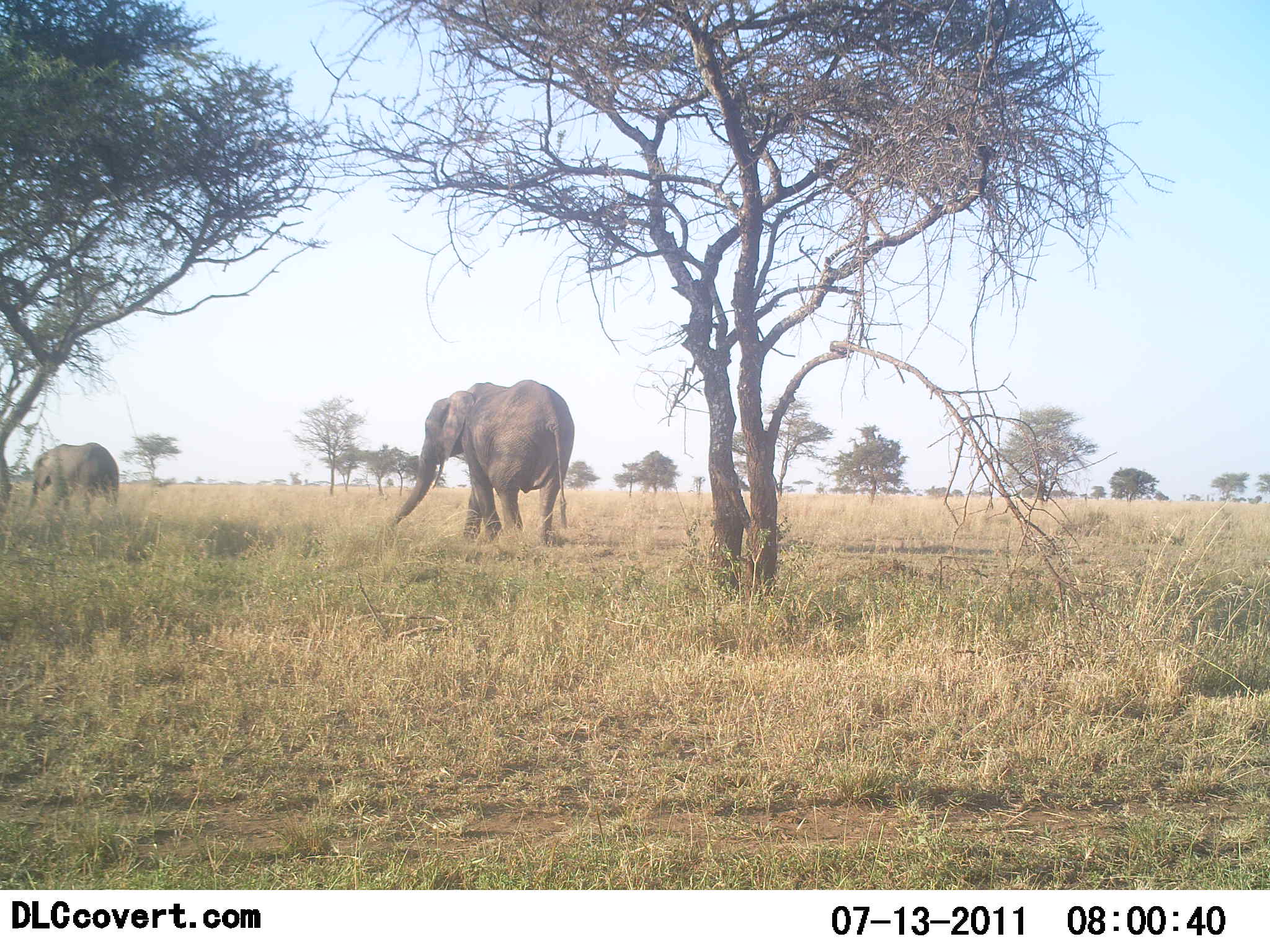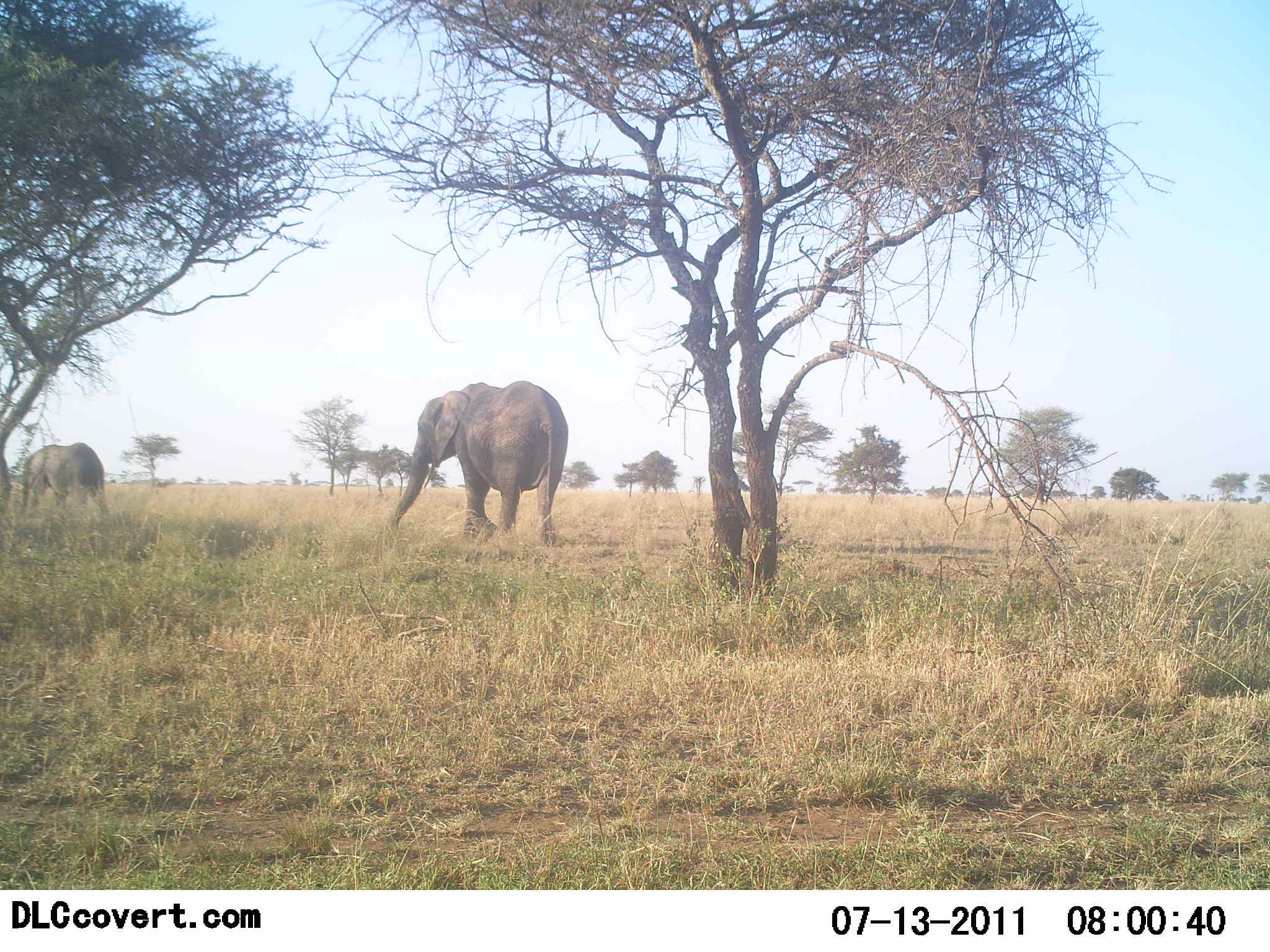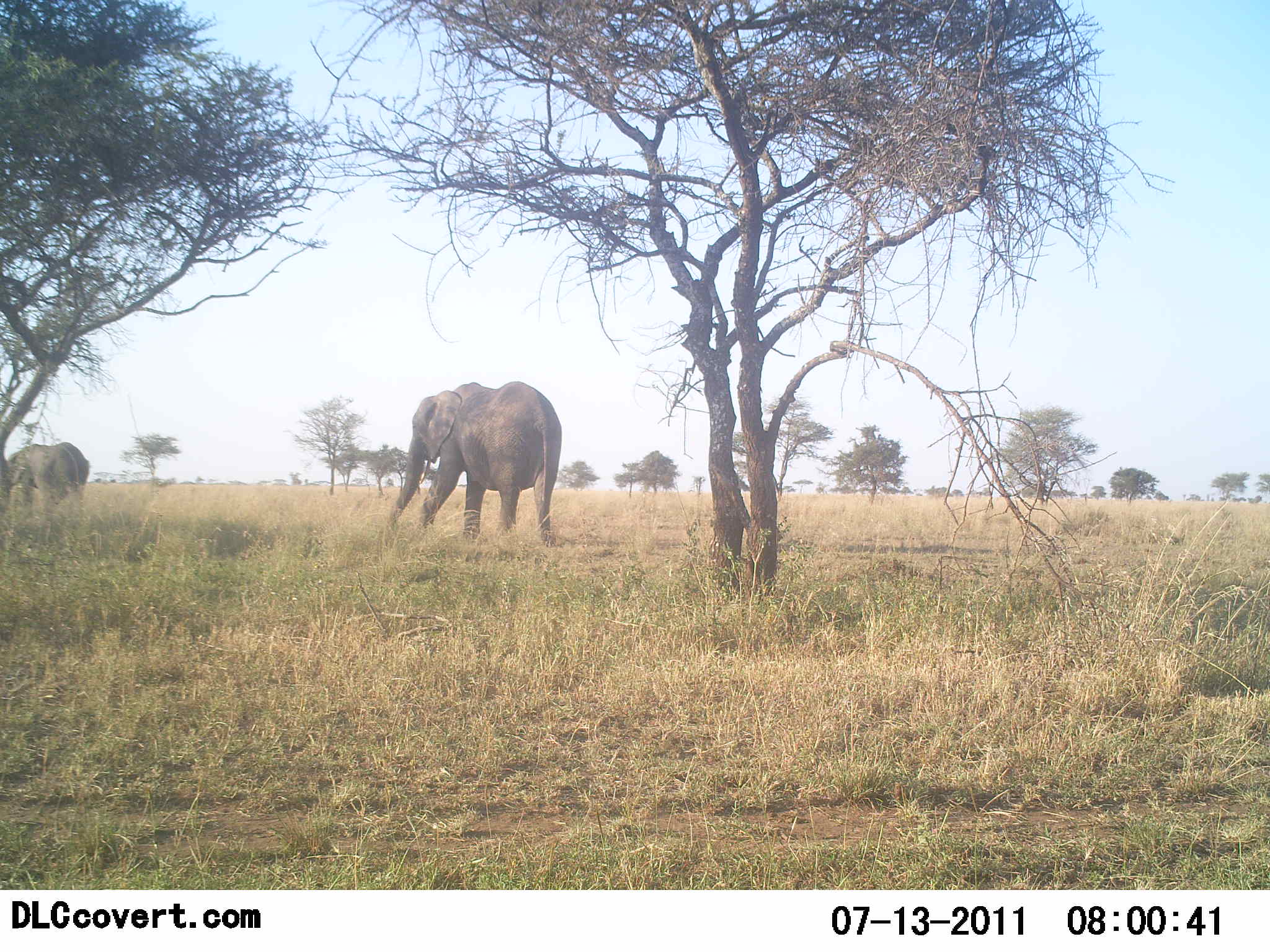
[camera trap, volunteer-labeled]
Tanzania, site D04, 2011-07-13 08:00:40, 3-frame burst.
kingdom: Animalia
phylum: Chordata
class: Mammalia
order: Proboscidea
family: Elephantidae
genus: Loxodonta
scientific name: Loxodonta africana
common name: african bush elephant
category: elephant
Elephant (african bush elephant) (Loxodonta africana), count 2. Behavior (volunteer vote fractions): standing 15%, resting 0%, moving 92%, interacting 0%. Young present (vote fraction): 8%. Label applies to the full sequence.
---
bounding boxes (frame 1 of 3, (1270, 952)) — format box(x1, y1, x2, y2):
animal: box(390, 379, 575, 556); box(27, 442, 119, 520)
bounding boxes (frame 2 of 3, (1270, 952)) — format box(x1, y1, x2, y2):
animal: box(392, 378, 572, 558); box(23, 441, 108, 520)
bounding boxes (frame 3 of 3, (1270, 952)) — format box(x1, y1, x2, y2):
animal: box(387, 379, 562, 546); box(7, 441, 90, 530)